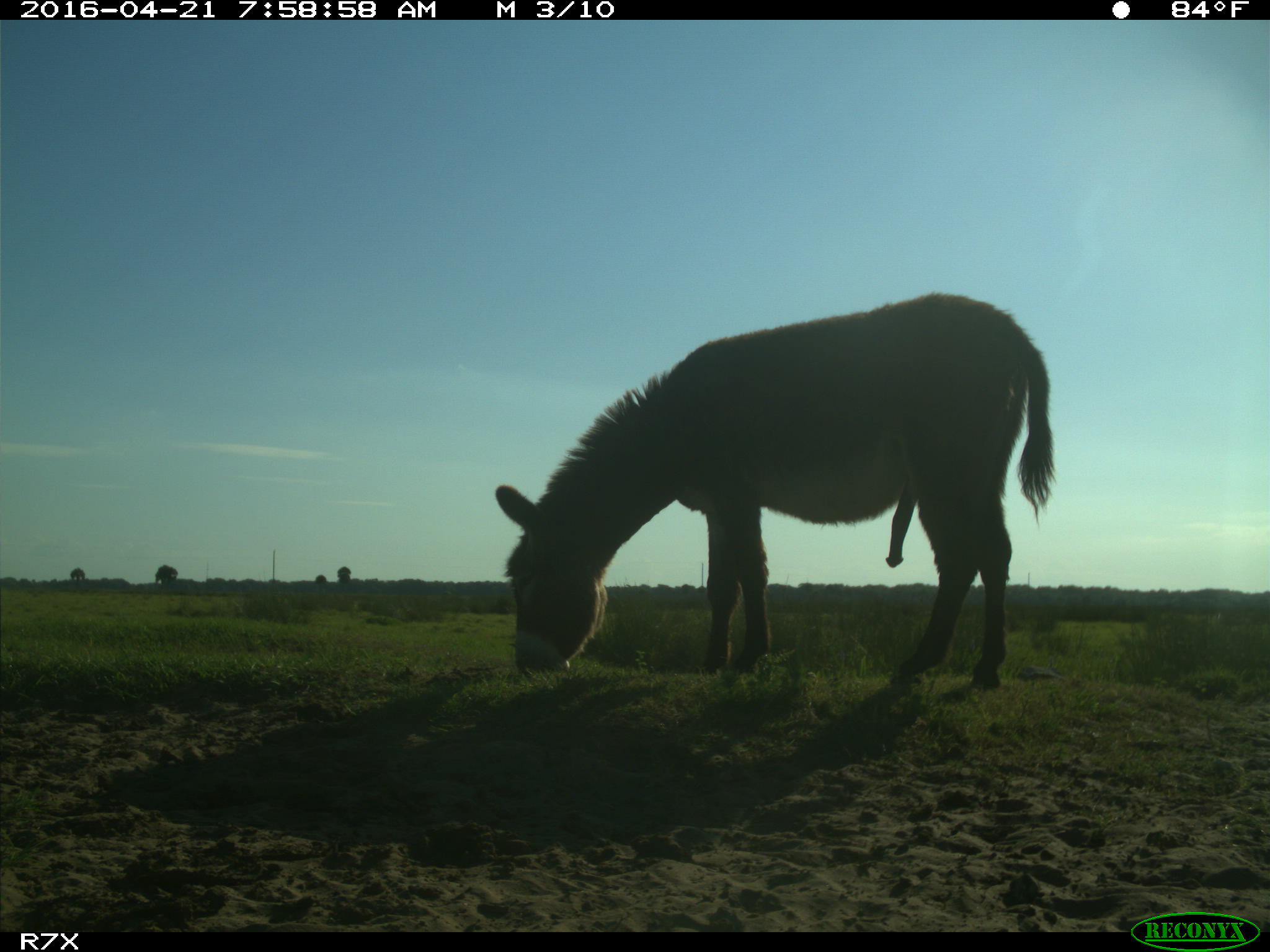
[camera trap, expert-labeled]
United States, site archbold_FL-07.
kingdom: Animalia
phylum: Chordata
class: Mammalia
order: Artiodactyla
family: Bovidae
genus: Bos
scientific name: Bos taurus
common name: domestic cow